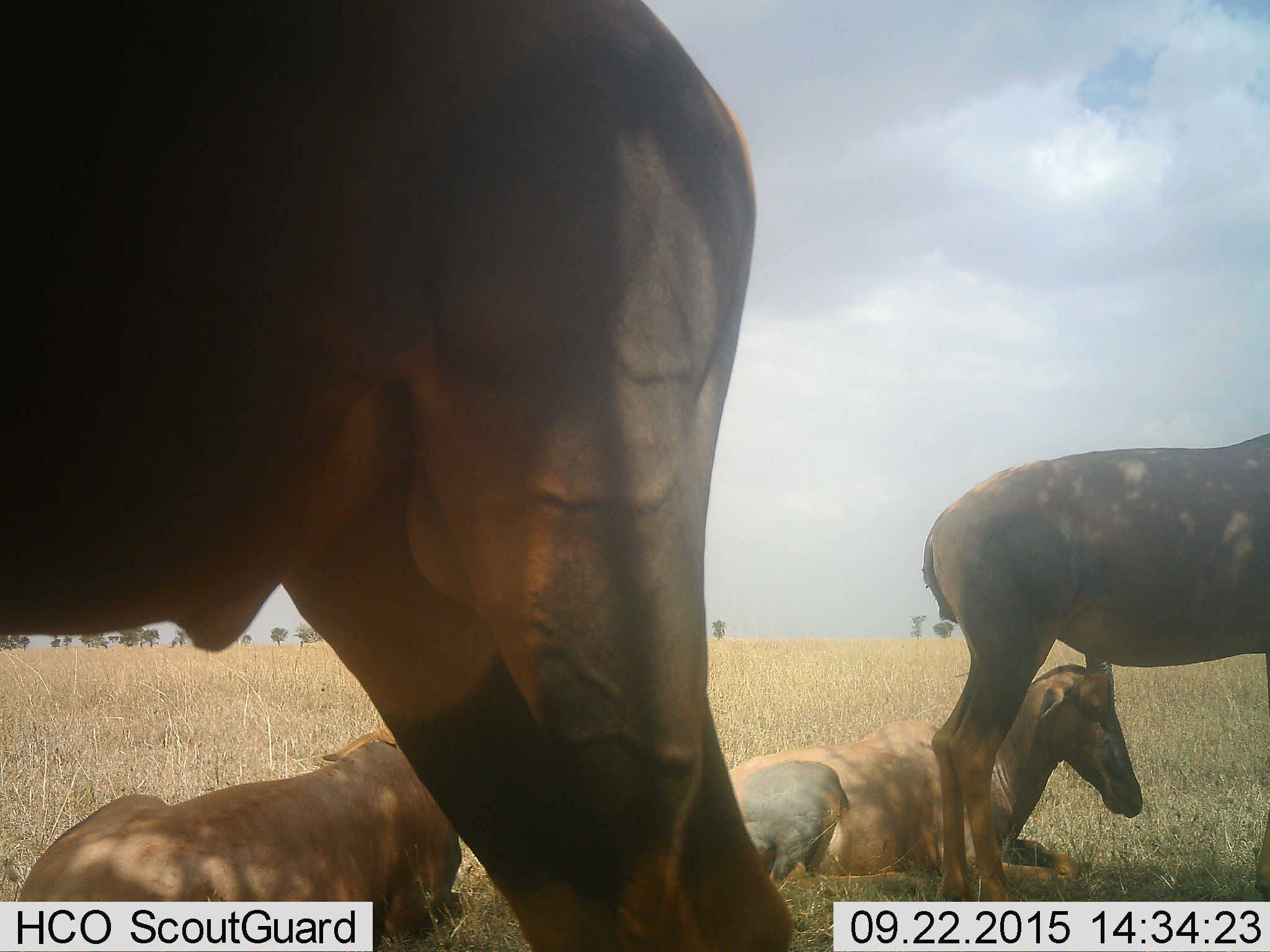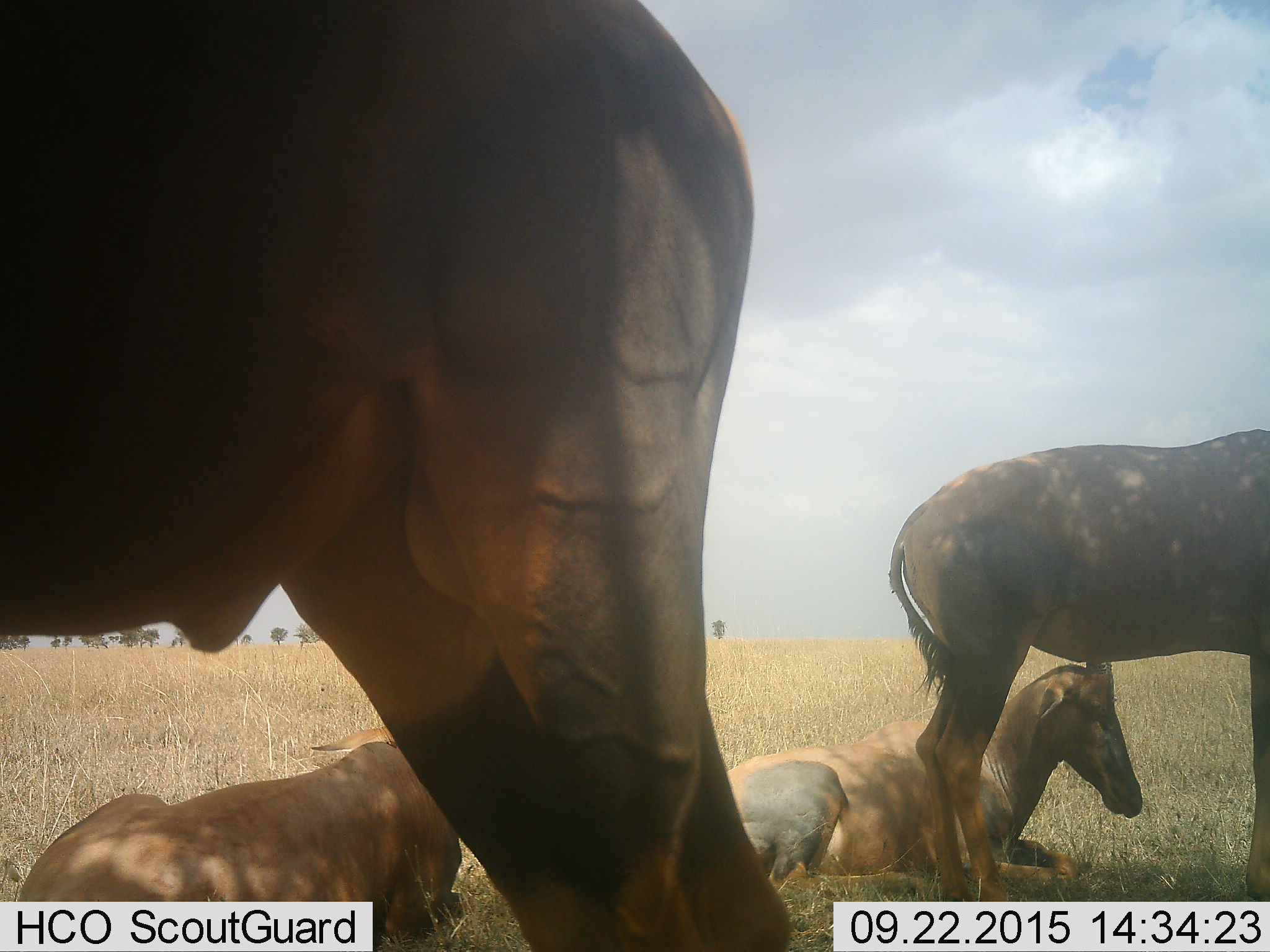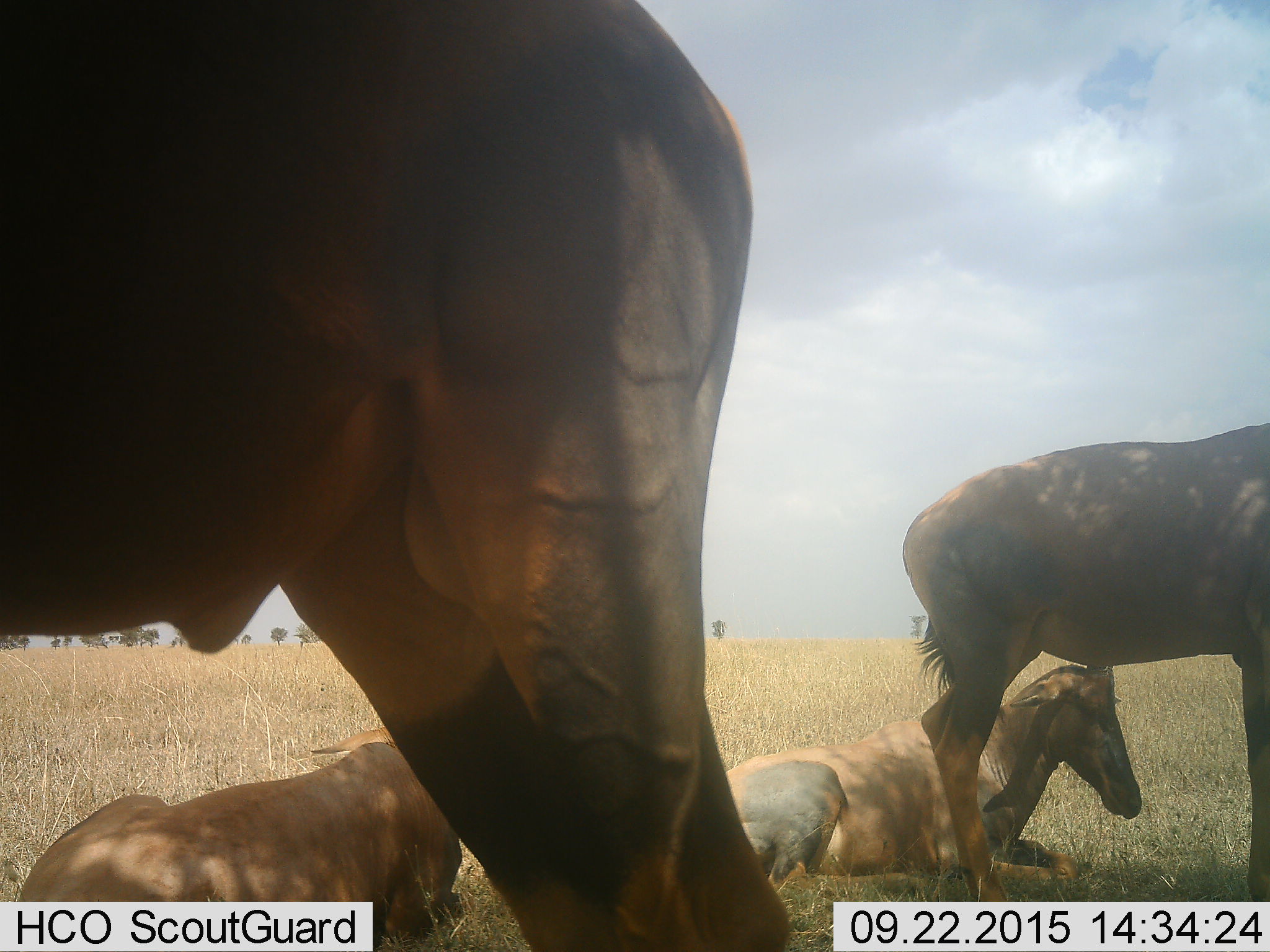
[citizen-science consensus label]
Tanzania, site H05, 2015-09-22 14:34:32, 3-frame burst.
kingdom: Animalia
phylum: Chordata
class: Mammalia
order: Artiodactyla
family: Bovidae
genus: Damaliscus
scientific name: Damaliscus lunatus jimela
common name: topi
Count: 4.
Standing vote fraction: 100%.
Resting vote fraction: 100%.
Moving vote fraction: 0%.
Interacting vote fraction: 0%.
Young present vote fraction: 0%.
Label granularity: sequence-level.